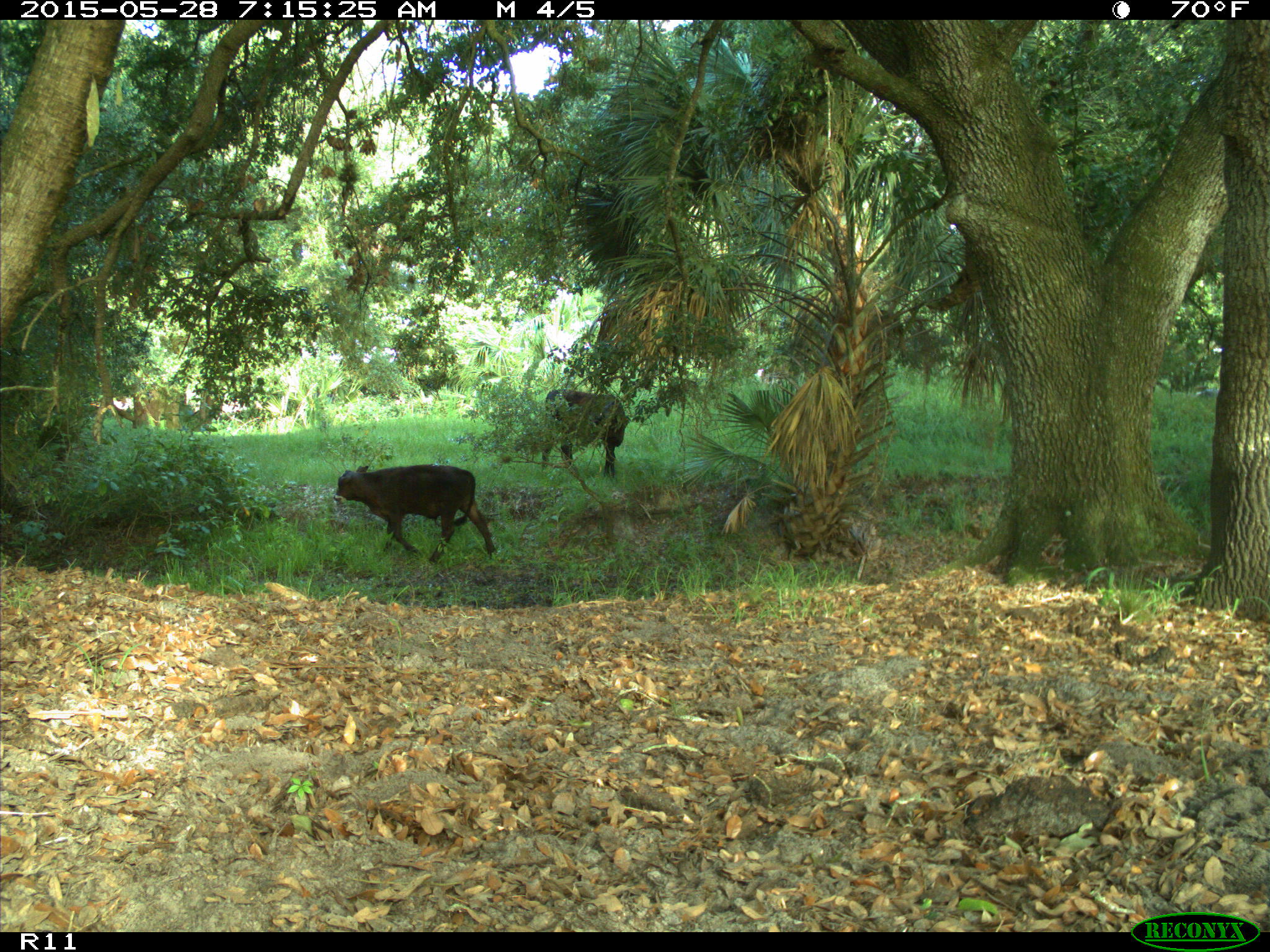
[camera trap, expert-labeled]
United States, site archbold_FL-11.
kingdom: Animalia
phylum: Chordata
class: Mammalia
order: Artiodactyla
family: Bovidae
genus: Bos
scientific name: Bos taurus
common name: domestic cow